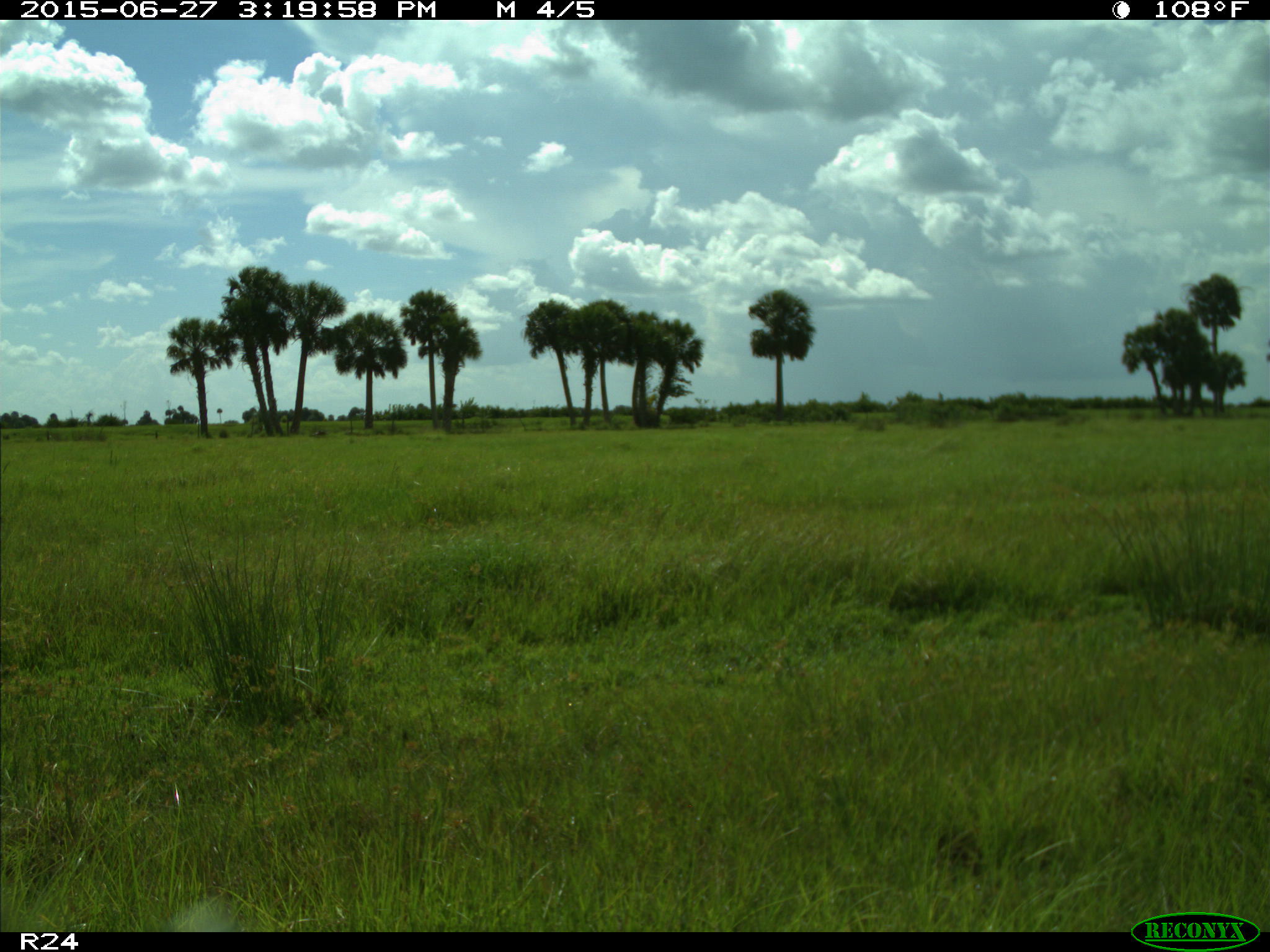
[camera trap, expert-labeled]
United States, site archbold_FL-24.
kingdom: Animalia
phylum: Chordata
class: Mammalia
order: Artiodactyla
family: Bovidae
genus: Bos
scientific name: Bos taurus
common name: domestic cow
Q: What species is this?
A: Bos taurus (domestic cow).